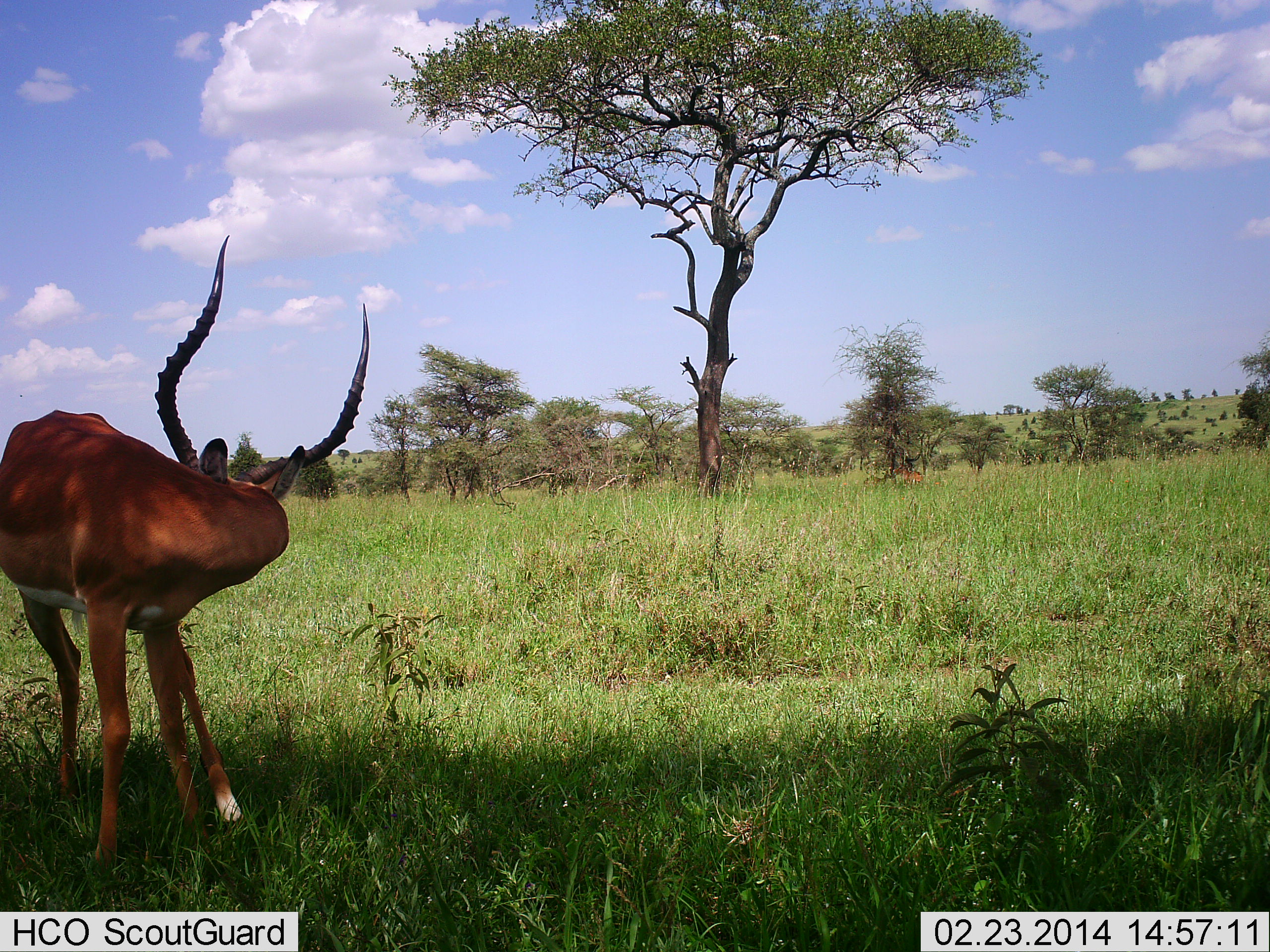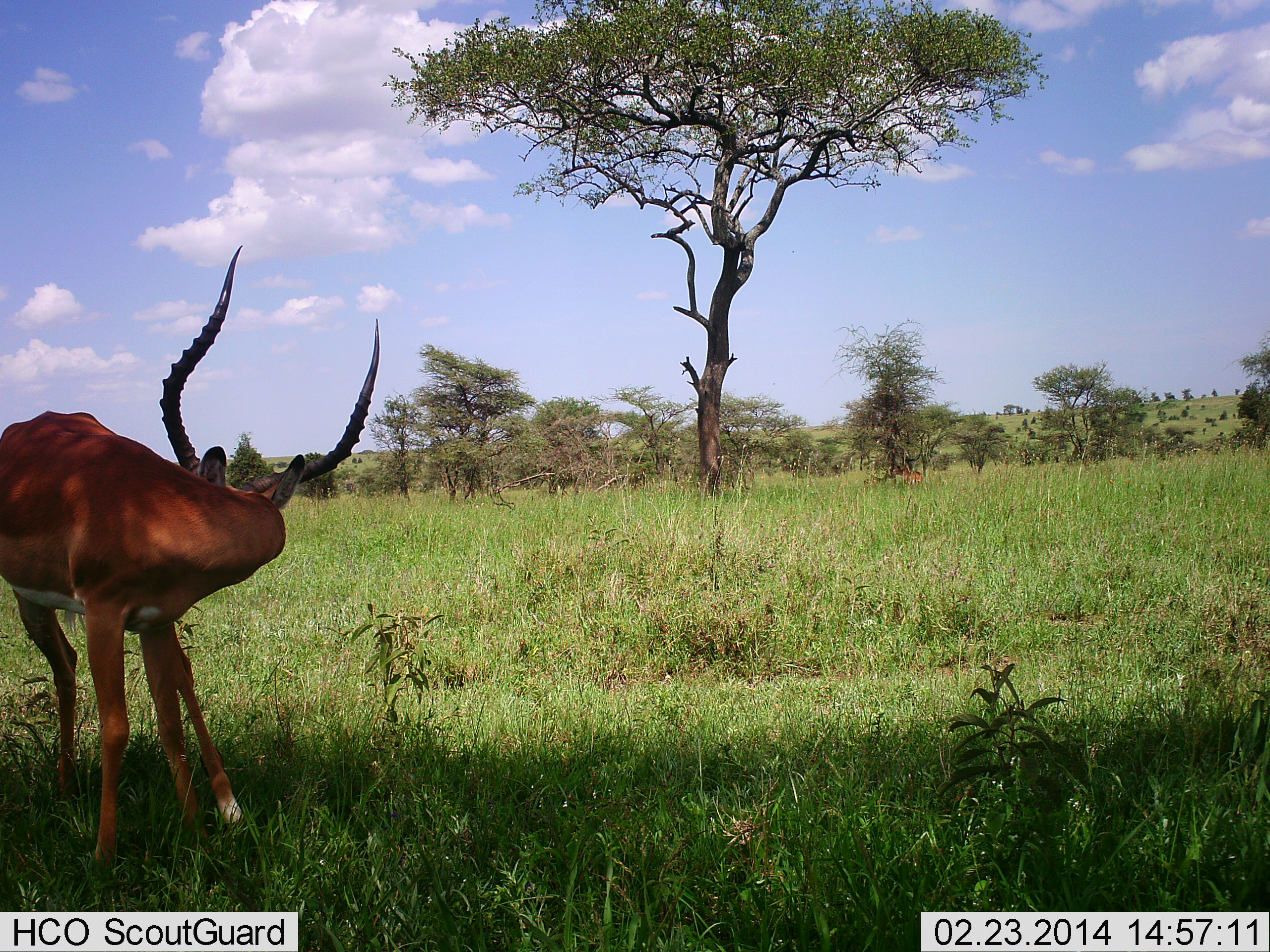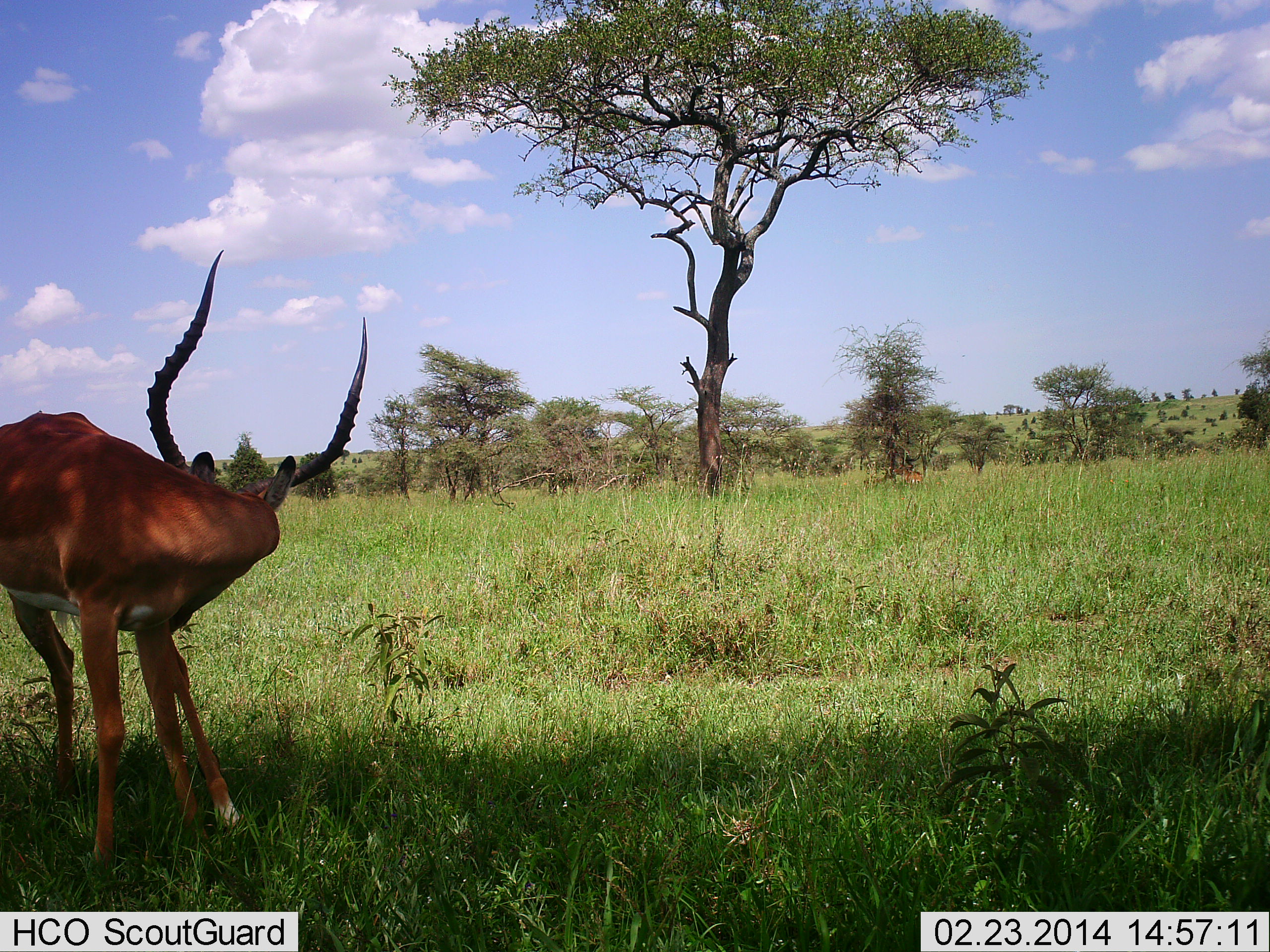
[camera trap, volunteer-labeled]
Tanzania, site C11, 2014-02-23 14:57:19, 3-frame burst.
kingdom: Animalia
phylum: Chordata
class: Mammalia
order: Artiodactyla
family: Bovidae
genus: Aepyceros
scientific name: Aepyceros melampus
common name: impala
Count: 1.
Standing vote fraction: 80%.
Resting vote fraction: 10%.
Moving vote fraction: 10%.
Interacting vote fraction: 0%.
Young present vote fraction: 0%.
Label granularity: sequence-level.